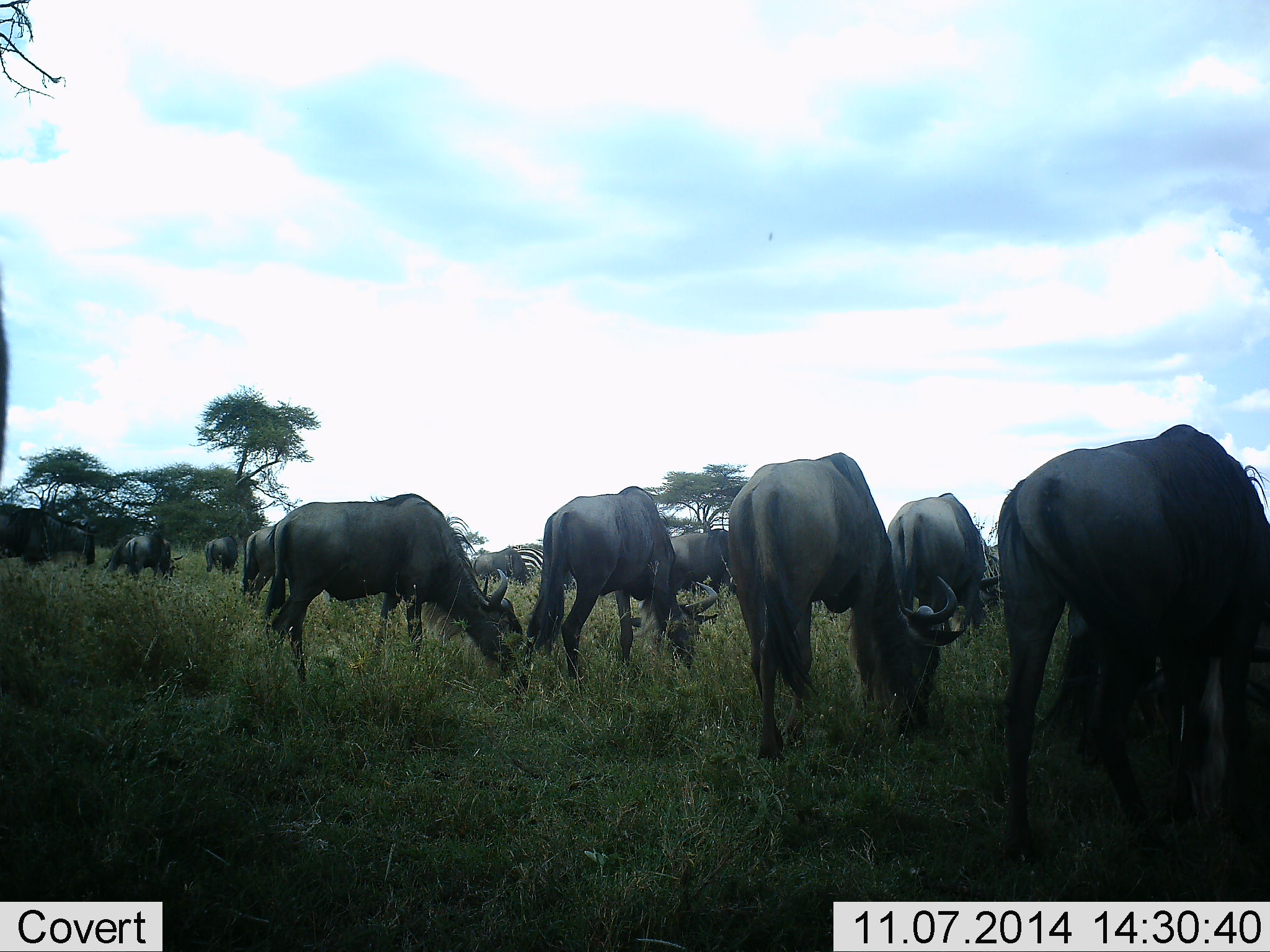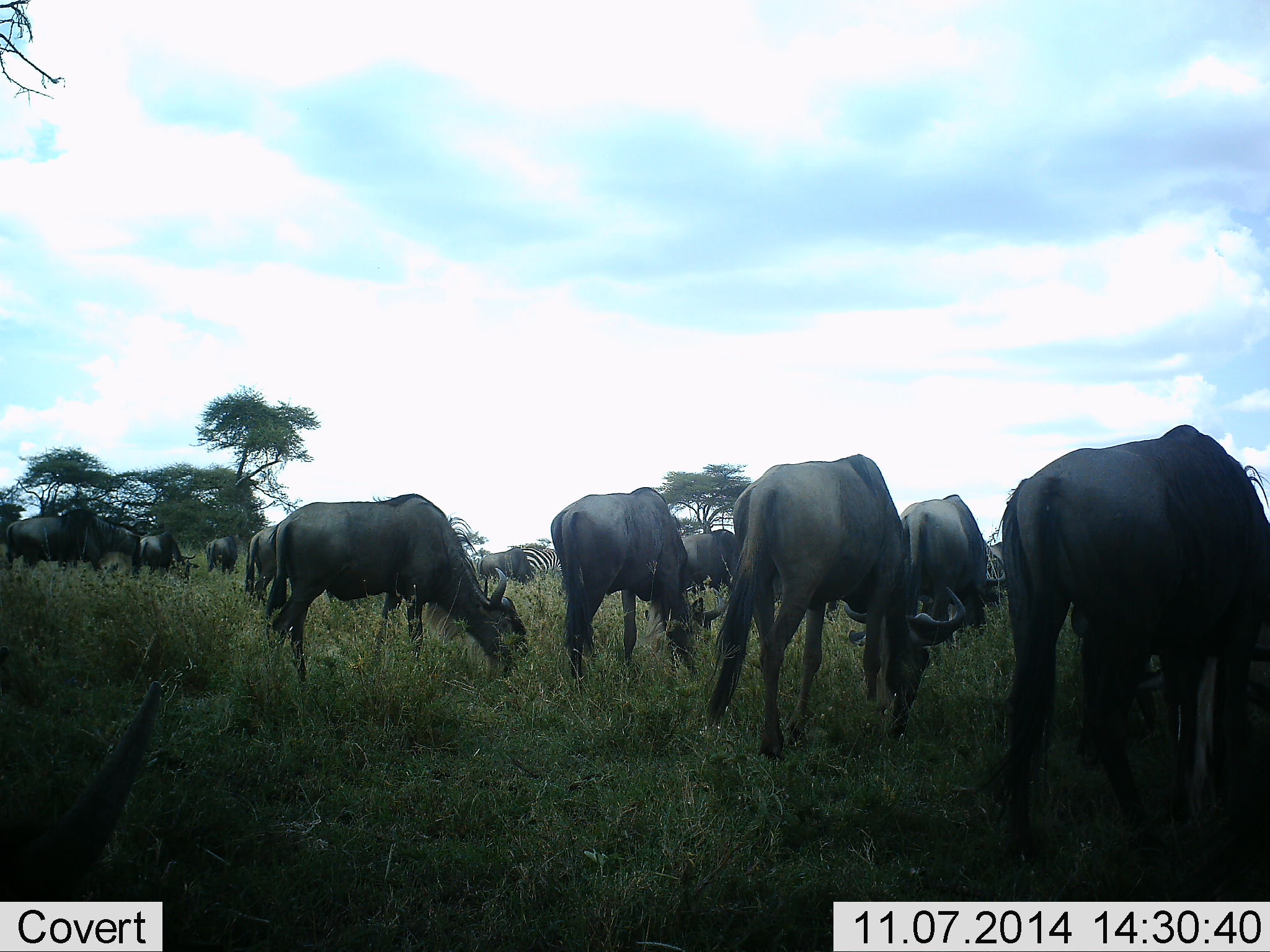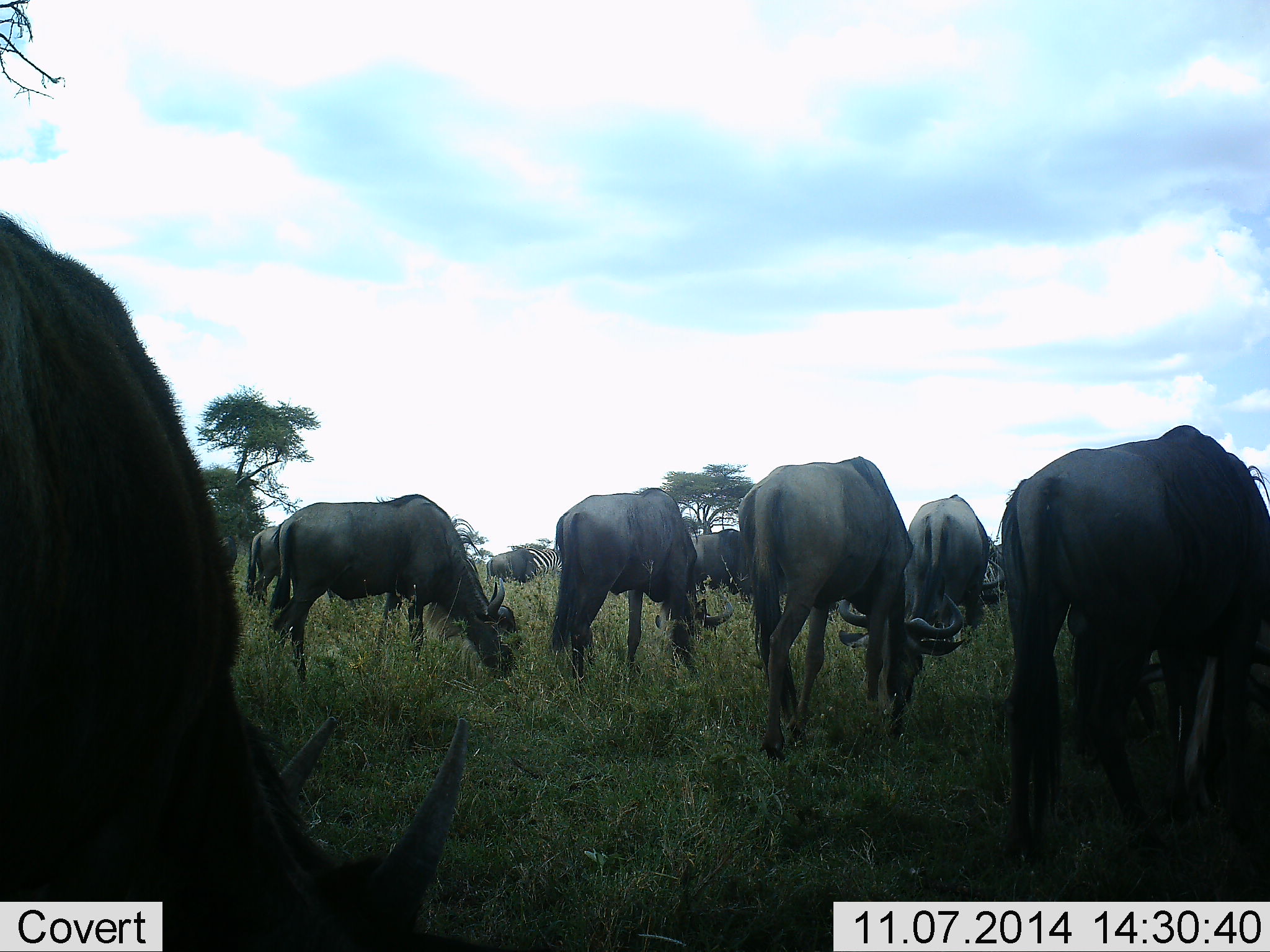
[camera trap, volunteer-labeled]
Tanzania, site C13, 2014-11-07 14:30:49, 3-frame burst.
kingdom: Animalia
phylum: Chordata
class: Mammalia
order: Artiodactyla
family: Bovidae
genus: Connochaetes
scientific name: Connochaetes taurinus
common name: blue wildebeest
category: wildebeest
Wildebeest (blue wildebeest) (Connochaetes taurinus), count 11-50. Behavior (volunteer vote fractions): standing 46%, resting 0%, moving 31%, interacting 0%. Young present (vote fraction): 0%. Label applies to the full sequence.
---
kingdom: Animalia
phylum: Chordata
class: Mammalia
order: Perissodactyla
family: Equidae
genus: Equus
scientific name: Equus quagga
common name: plains zebra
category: zebra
Zebra (plains zebra) (Equus quagga), count 1. Behavior (volunteer vote fractions): standing 70%, resting 0%, moving 0%, interacting 0%. Young present (vote fraction): 0%. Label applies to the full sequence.